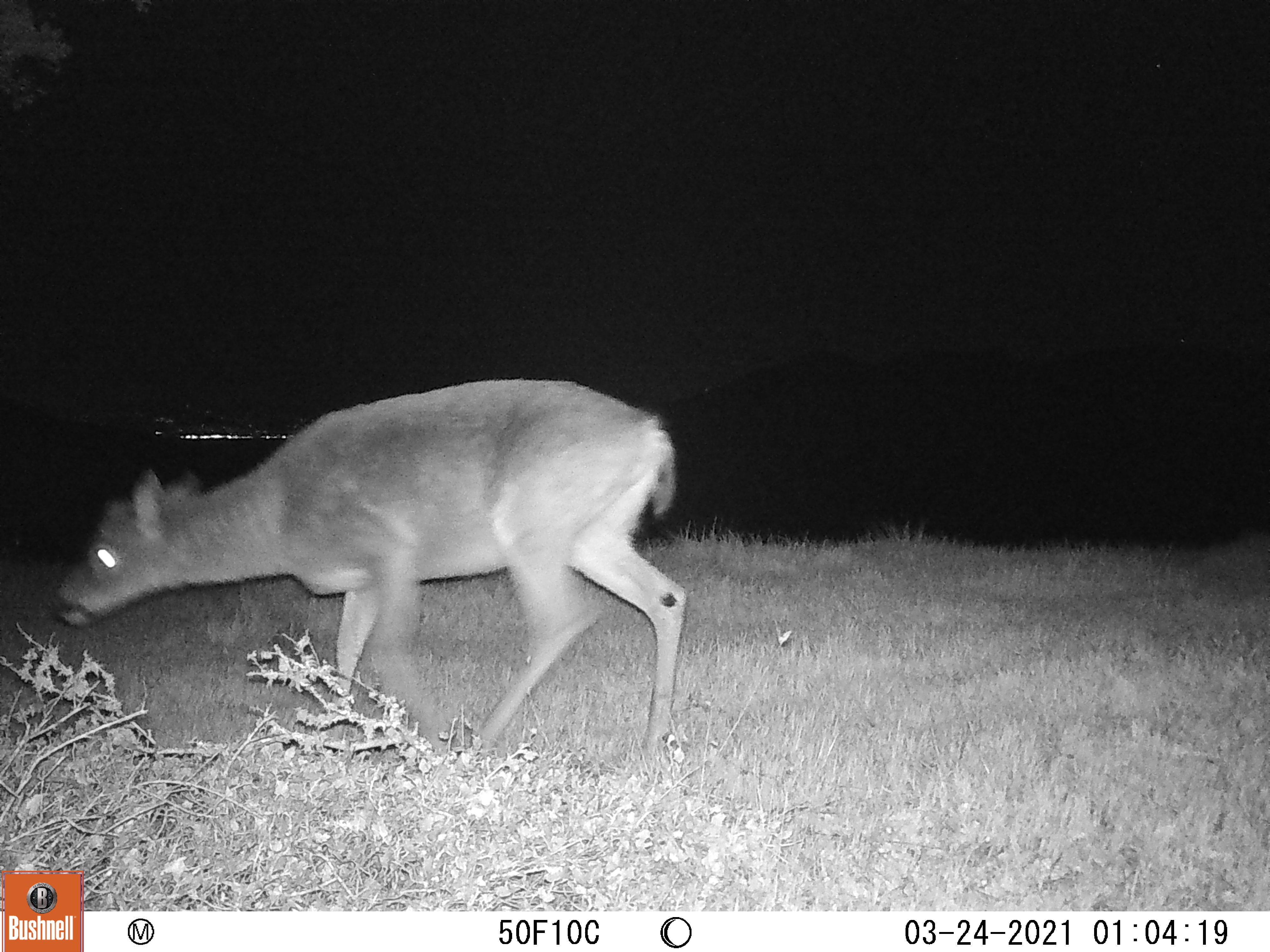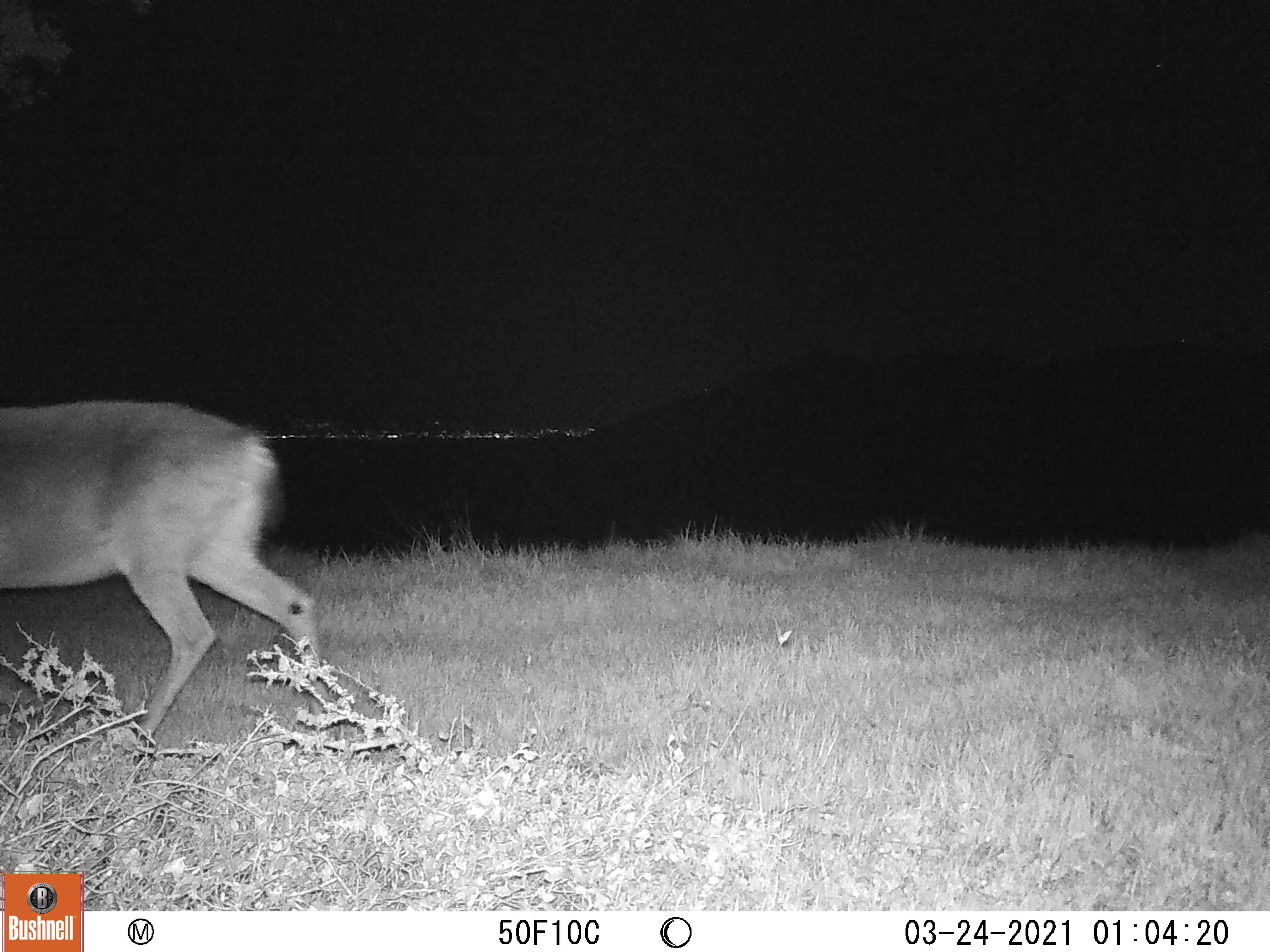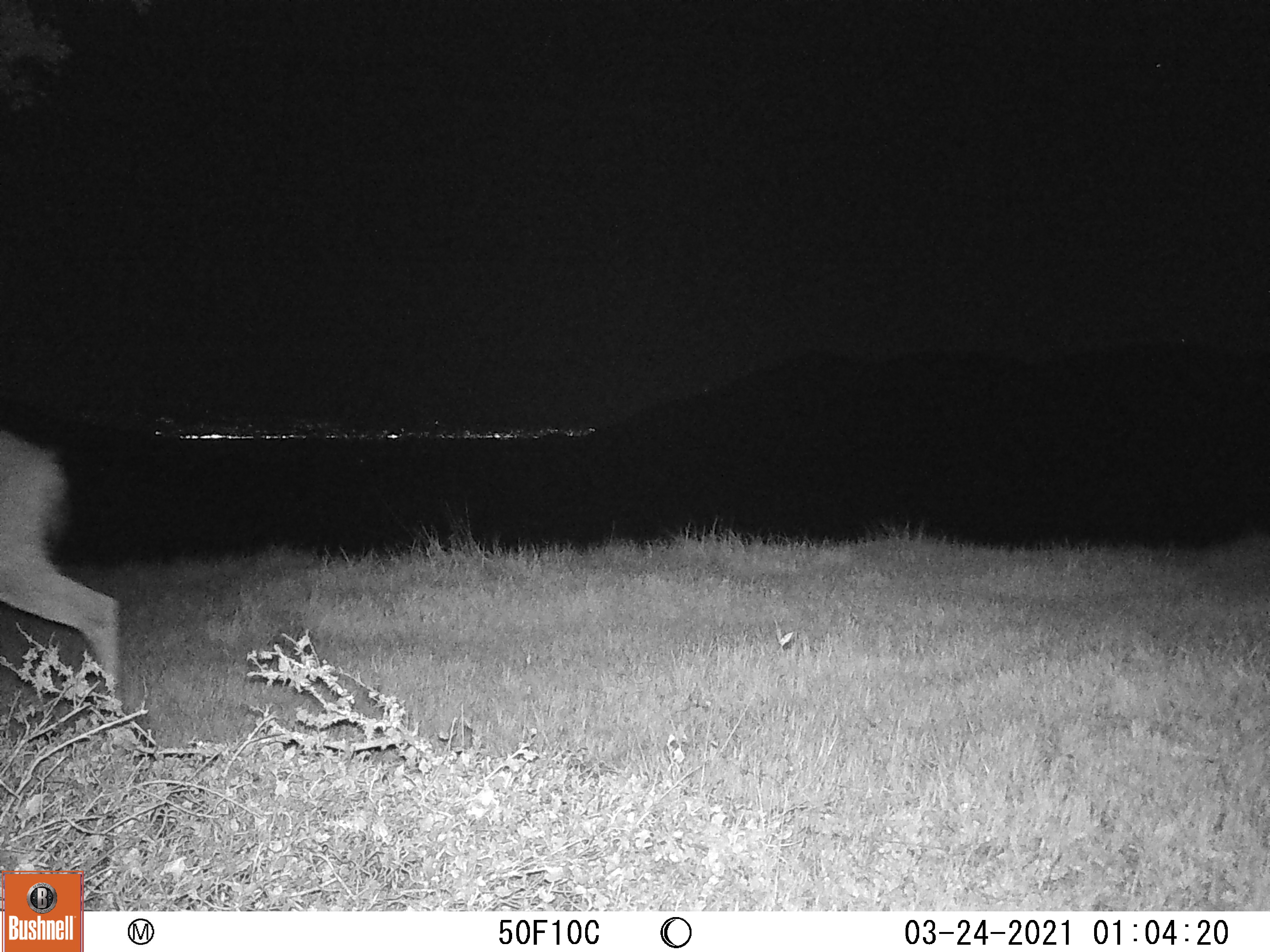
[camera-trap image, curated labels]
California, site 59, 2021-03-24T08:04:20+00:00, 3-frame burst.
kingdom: Animalia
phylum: Chordata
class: Mammalia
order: Artiodactyla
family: Cervidae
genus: Odocoileus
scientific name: Odocoileus hemionus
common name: mule deer